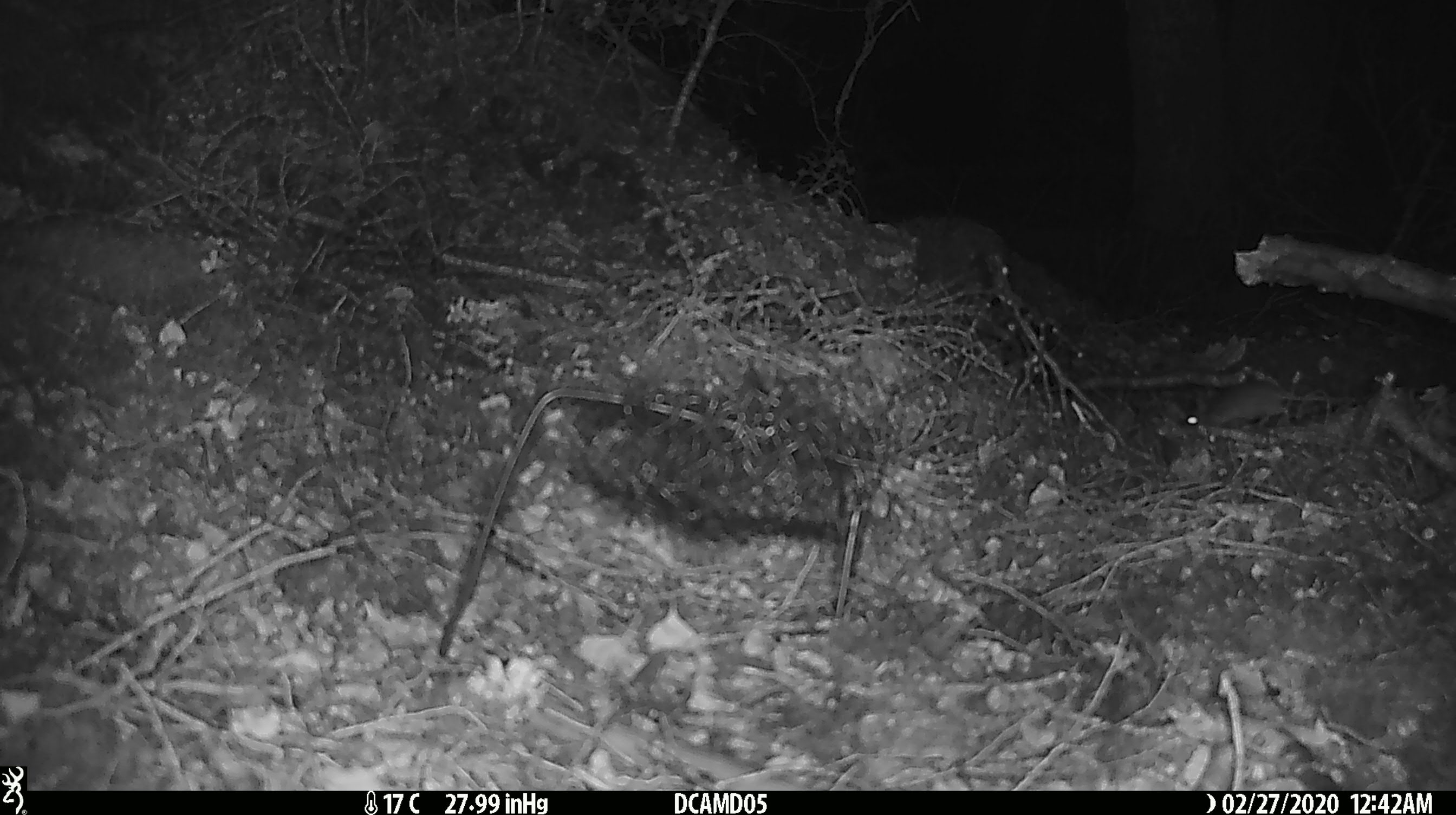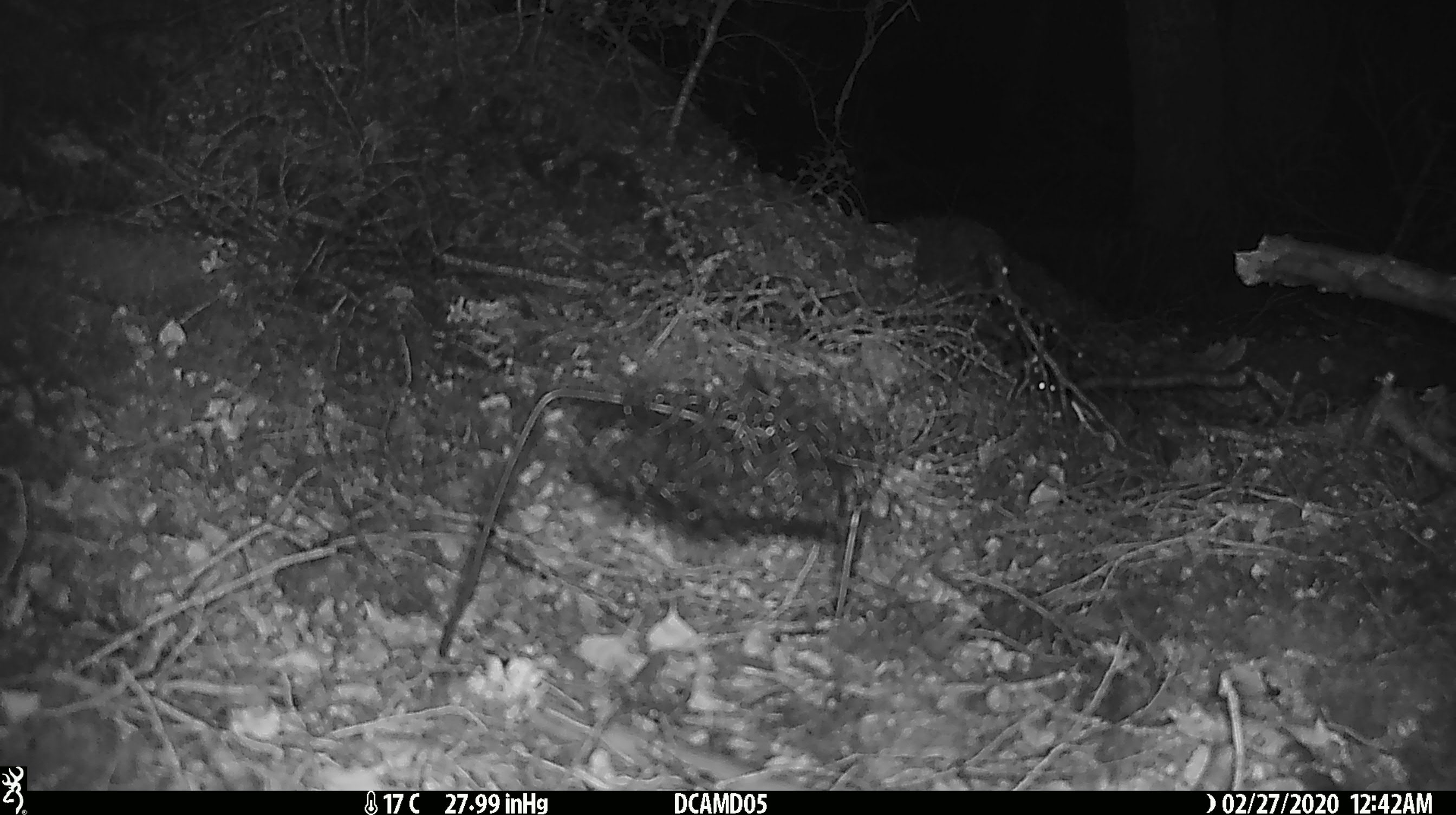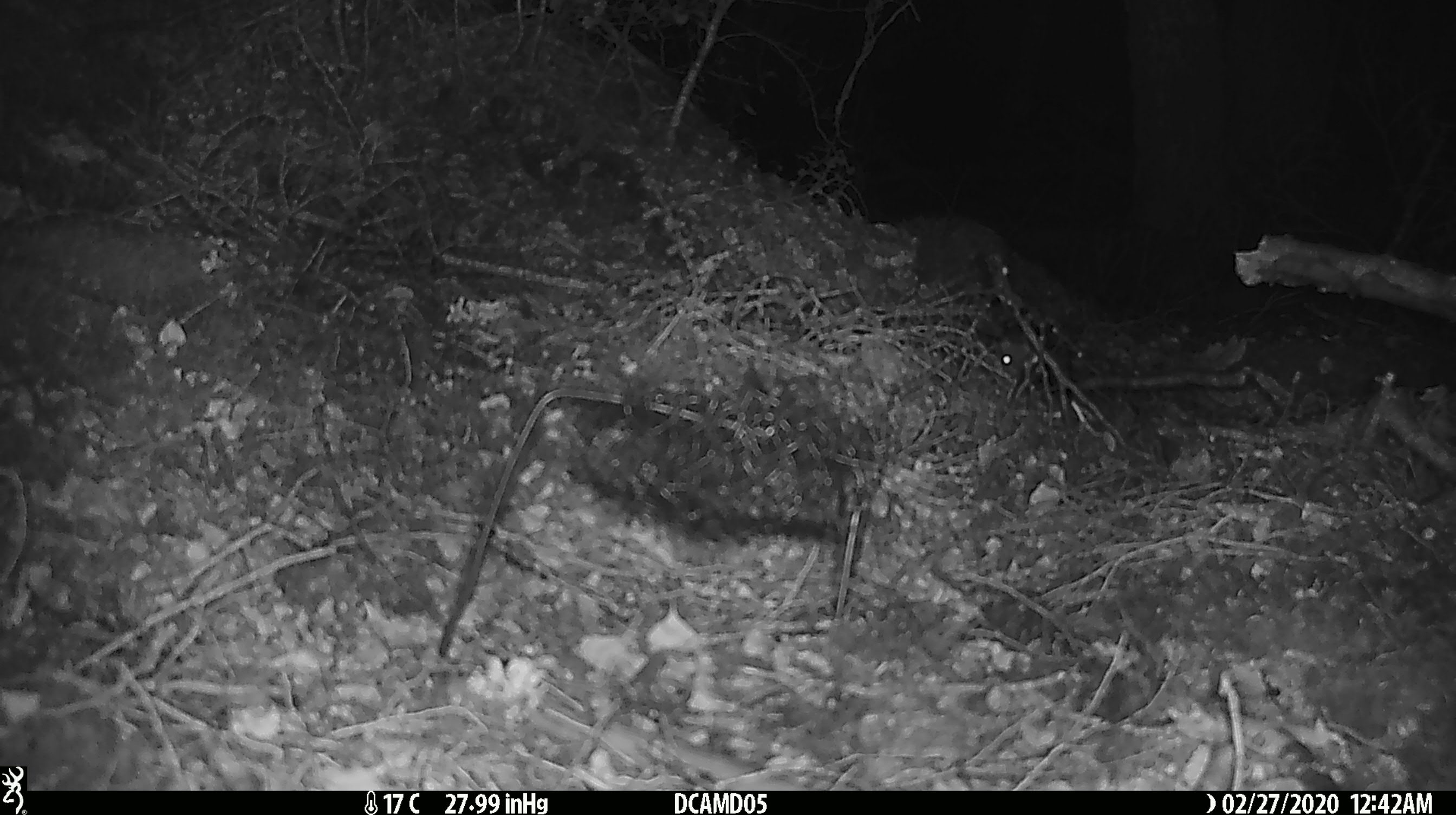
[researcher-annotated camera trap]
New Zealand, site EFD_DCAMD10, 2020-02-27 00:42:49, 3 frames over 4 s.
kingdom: Animalia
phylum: Chordata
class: Mammalia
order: Rodentia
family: Muridae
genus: Mus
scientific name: Mus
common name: mouse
Mouse (Mus).